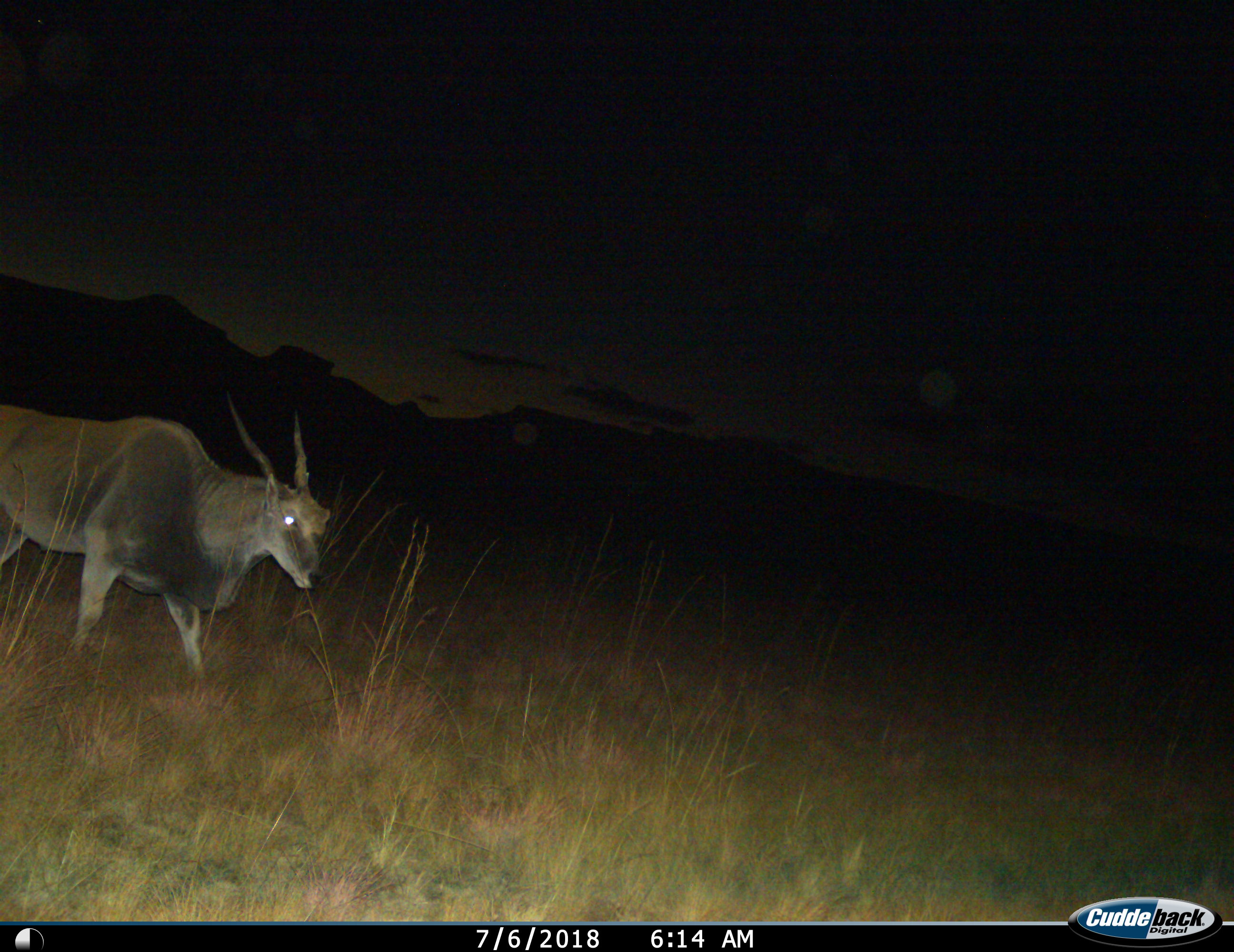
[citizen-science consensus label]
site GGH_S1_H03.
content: unidentified animal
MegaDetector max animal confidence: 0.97